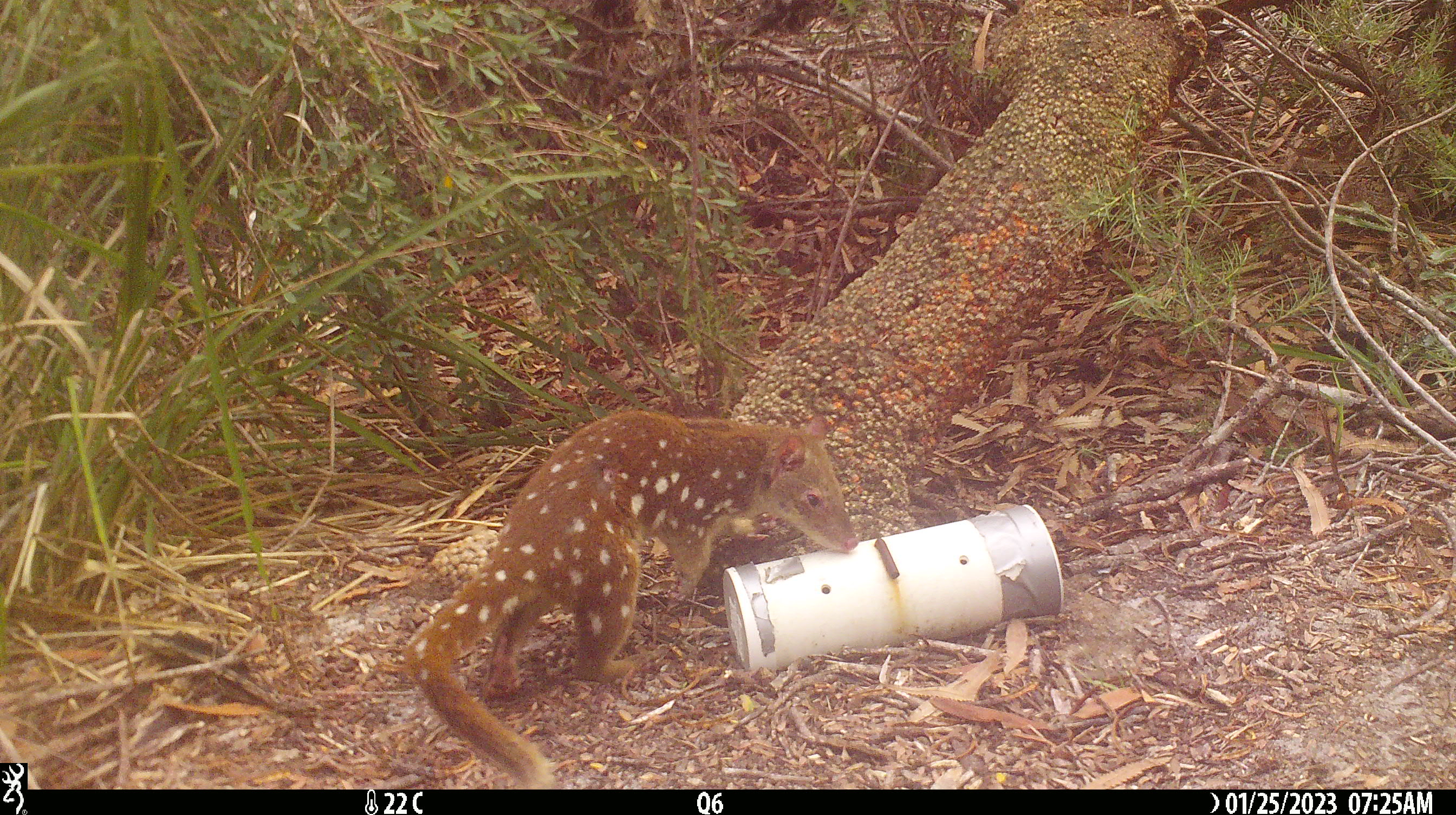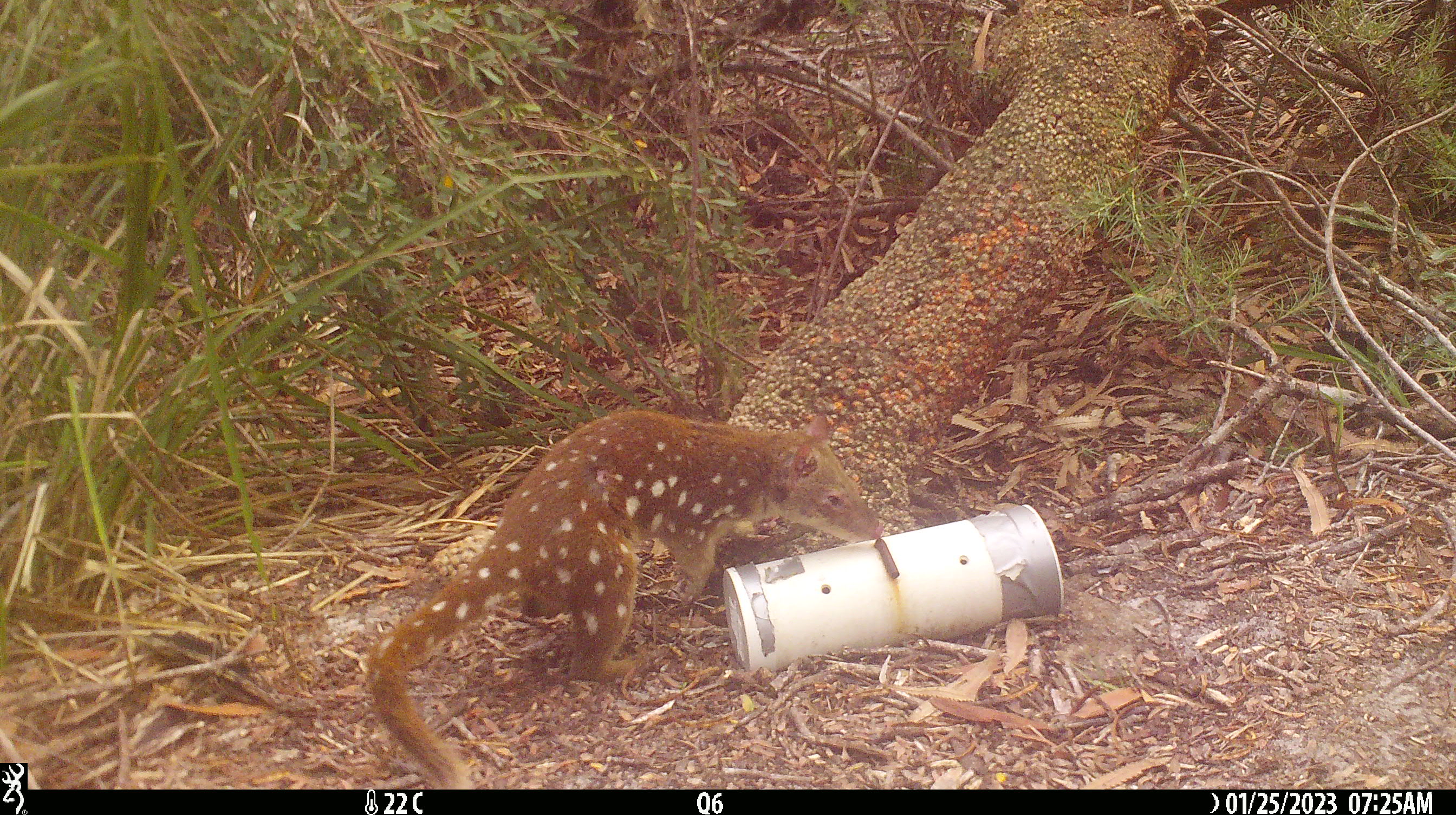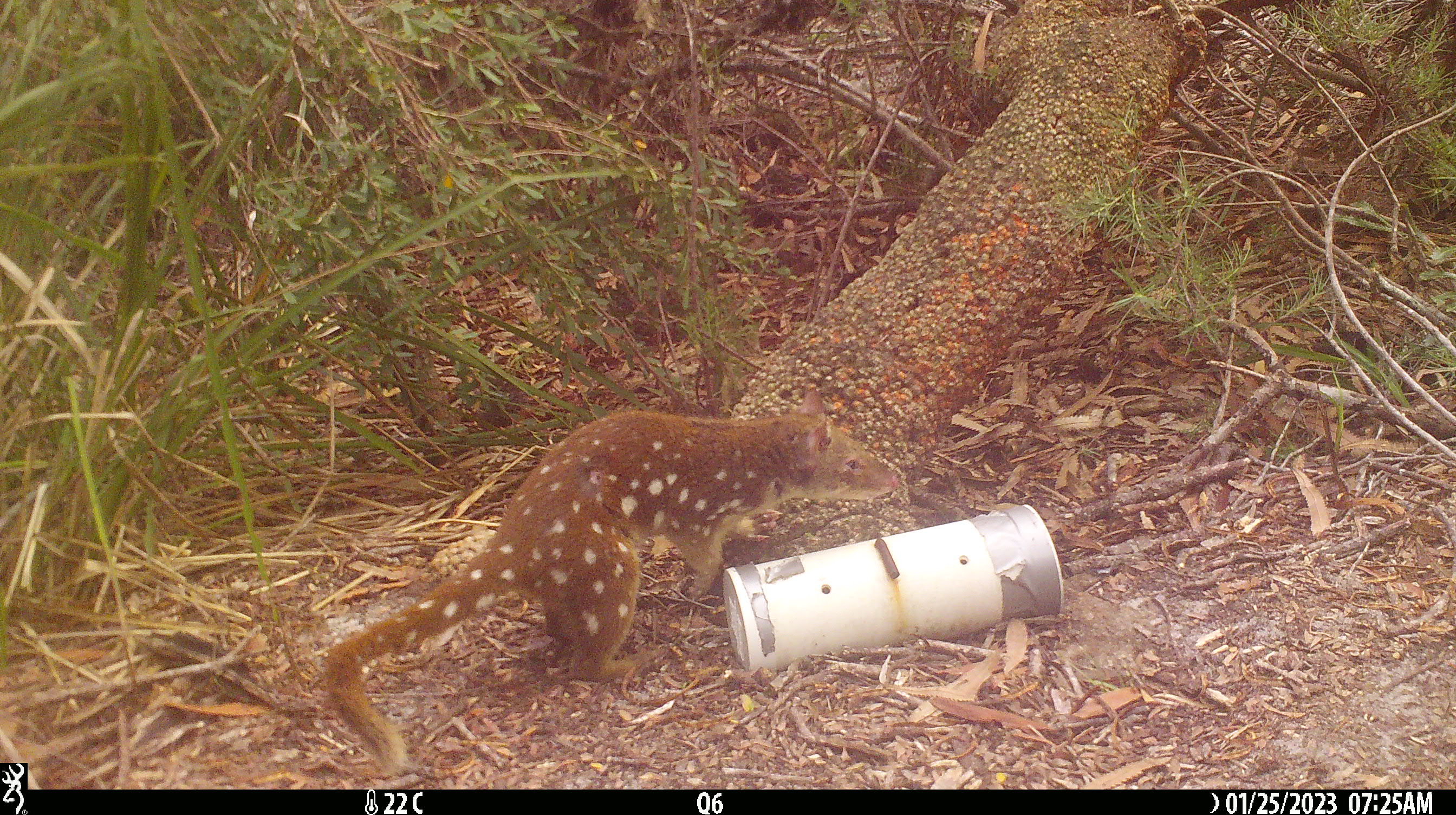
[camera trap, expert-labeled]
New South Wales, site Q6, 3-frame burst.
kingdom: Animalia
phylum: Chordata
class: Mammalia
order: Dasyuromorphia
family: Dasyuridae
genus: Dasyurus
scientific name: Dasyurus maculatus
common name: spotted-tailed quoll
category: quoll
Quoll (spotted-tailed quoll) (Dasyurus maculatus).